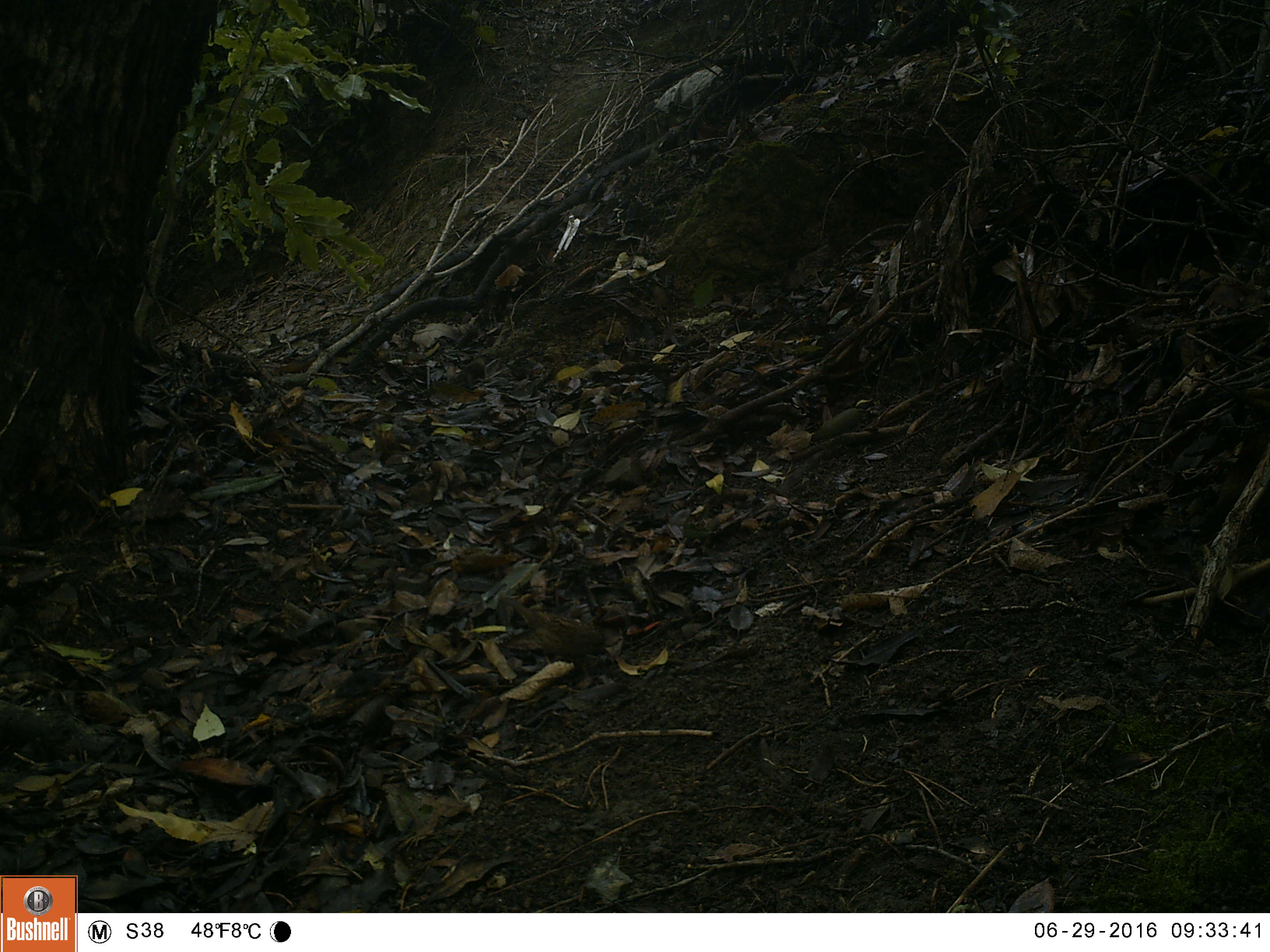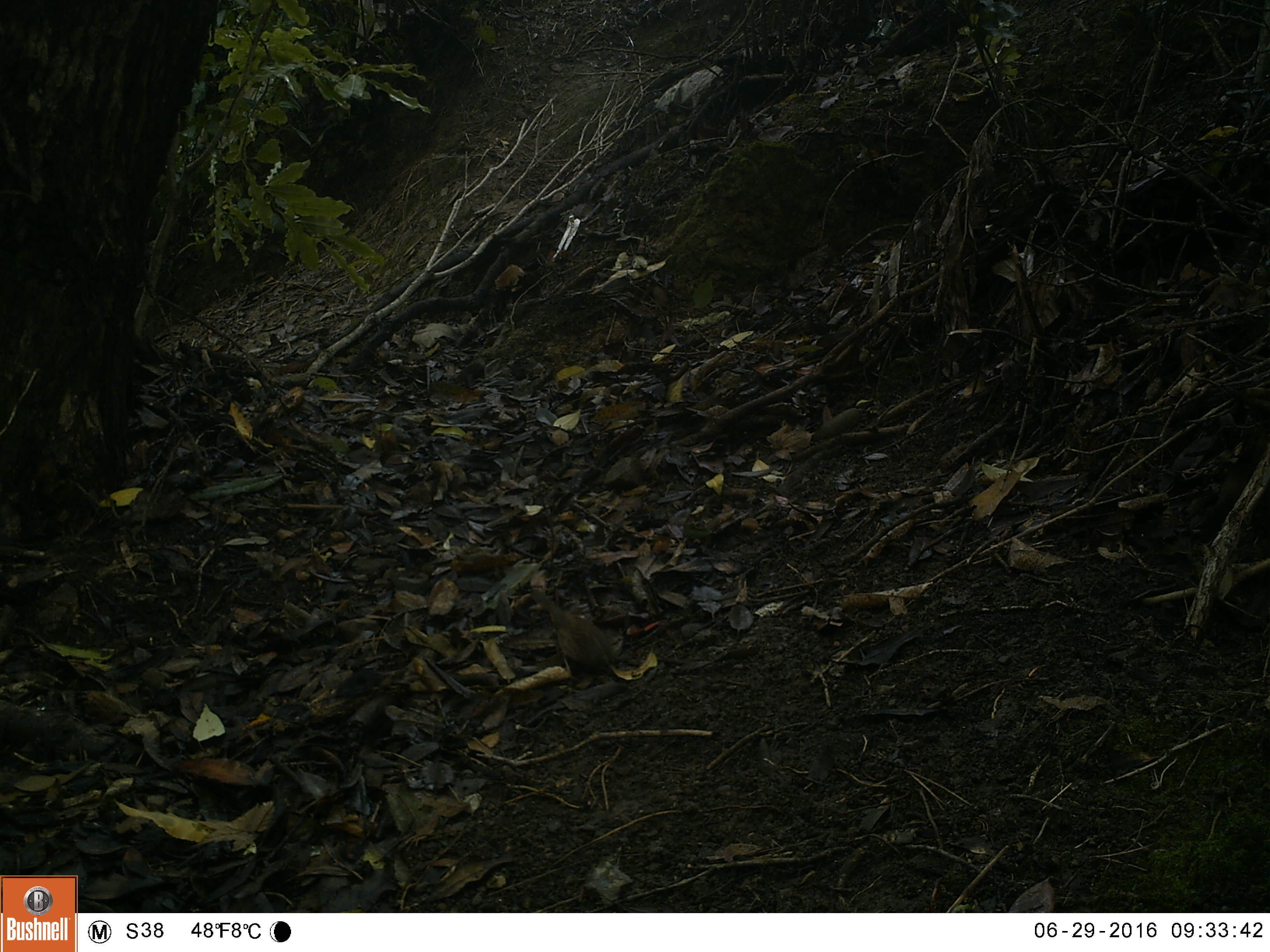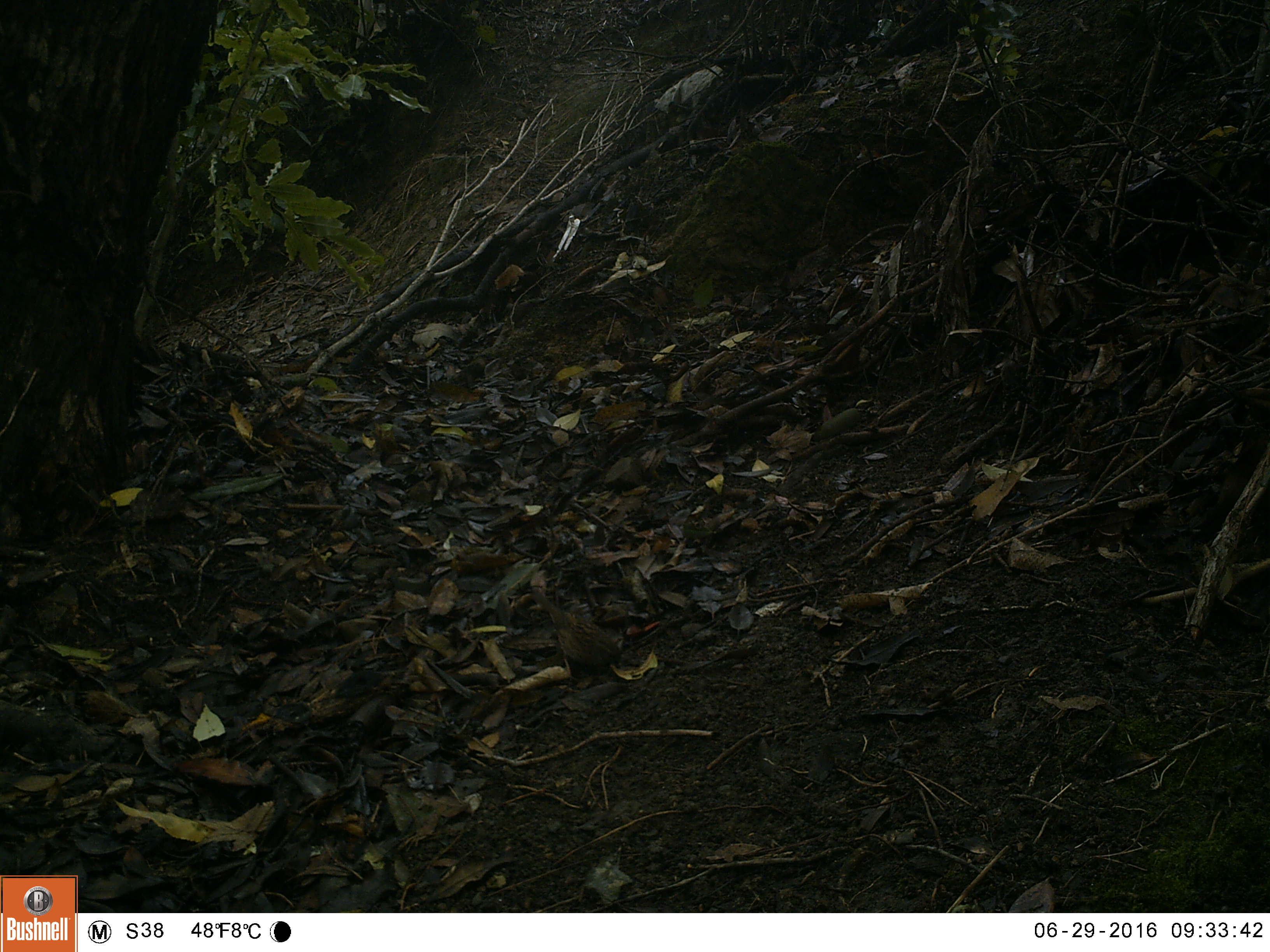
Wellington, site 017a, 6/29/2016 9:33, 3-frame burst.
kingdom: Animalia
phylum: Chordata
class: Aves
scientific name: Aves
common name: bird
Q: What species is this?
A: Bird (Aves).